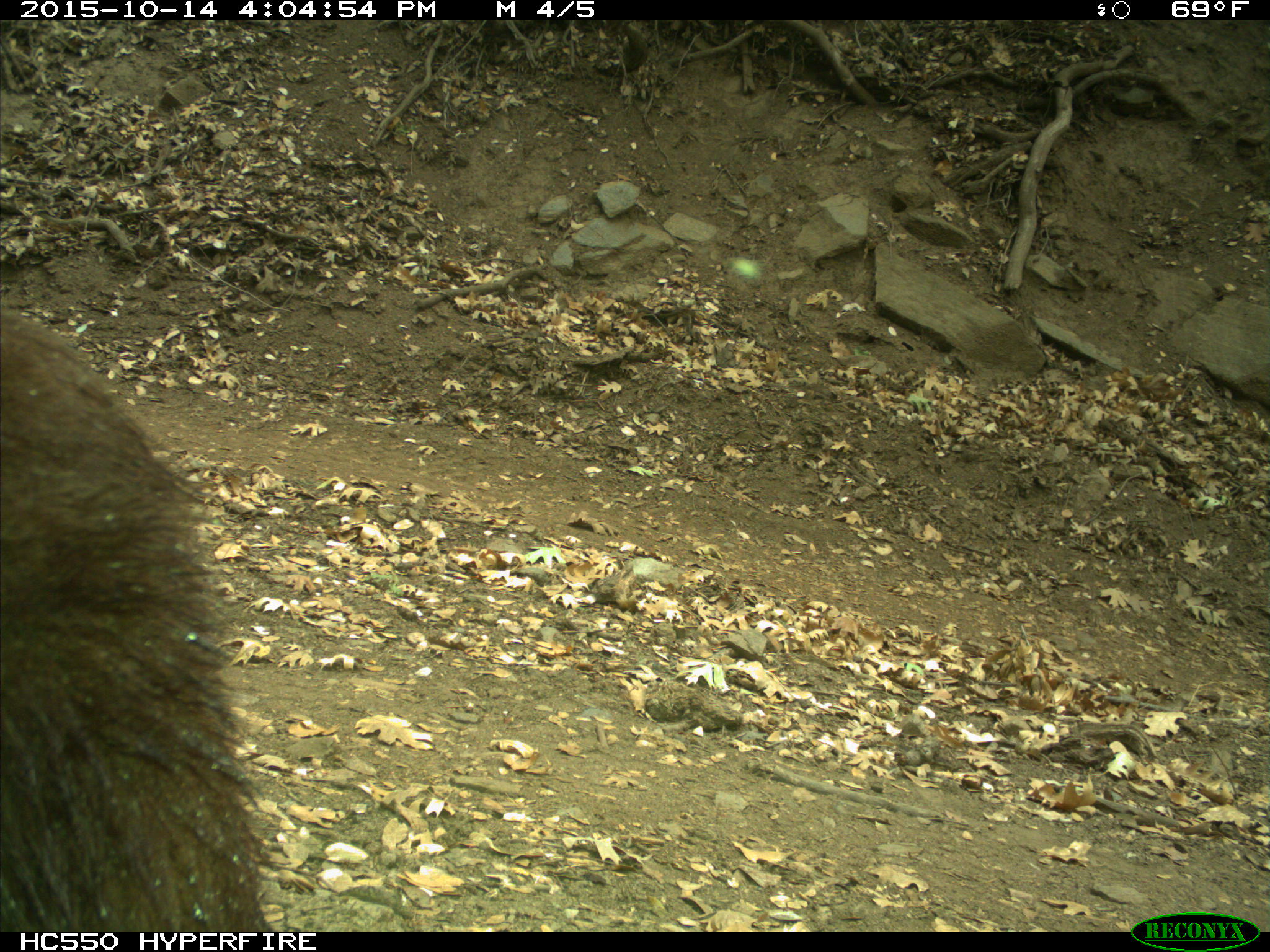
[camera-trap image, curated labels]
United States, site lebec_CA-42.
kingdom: Animalia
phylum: Chordata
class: Mammalia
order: Carnivora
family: Ursidae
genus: Ursus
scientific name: Ursus americanus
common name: american black bear